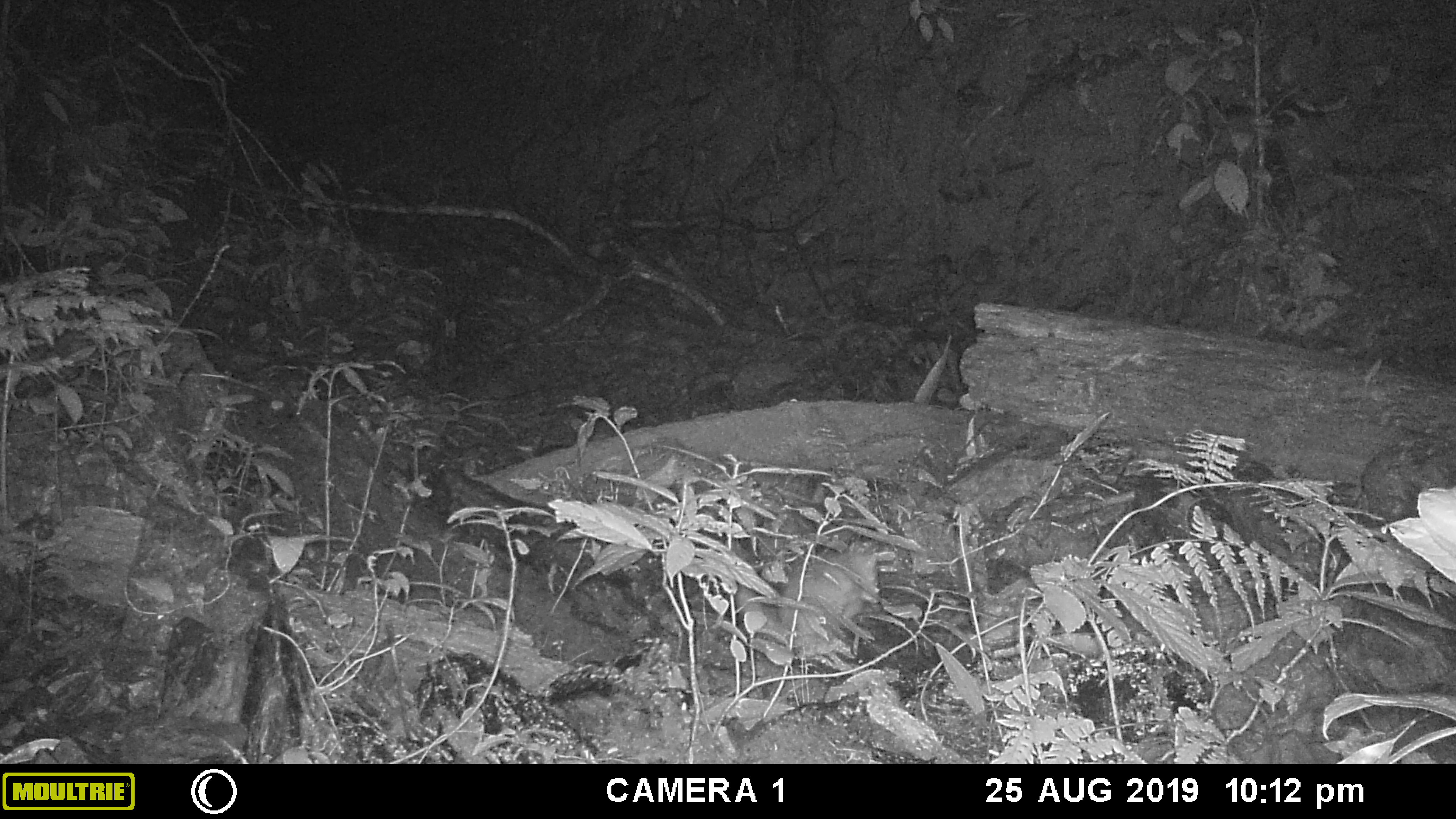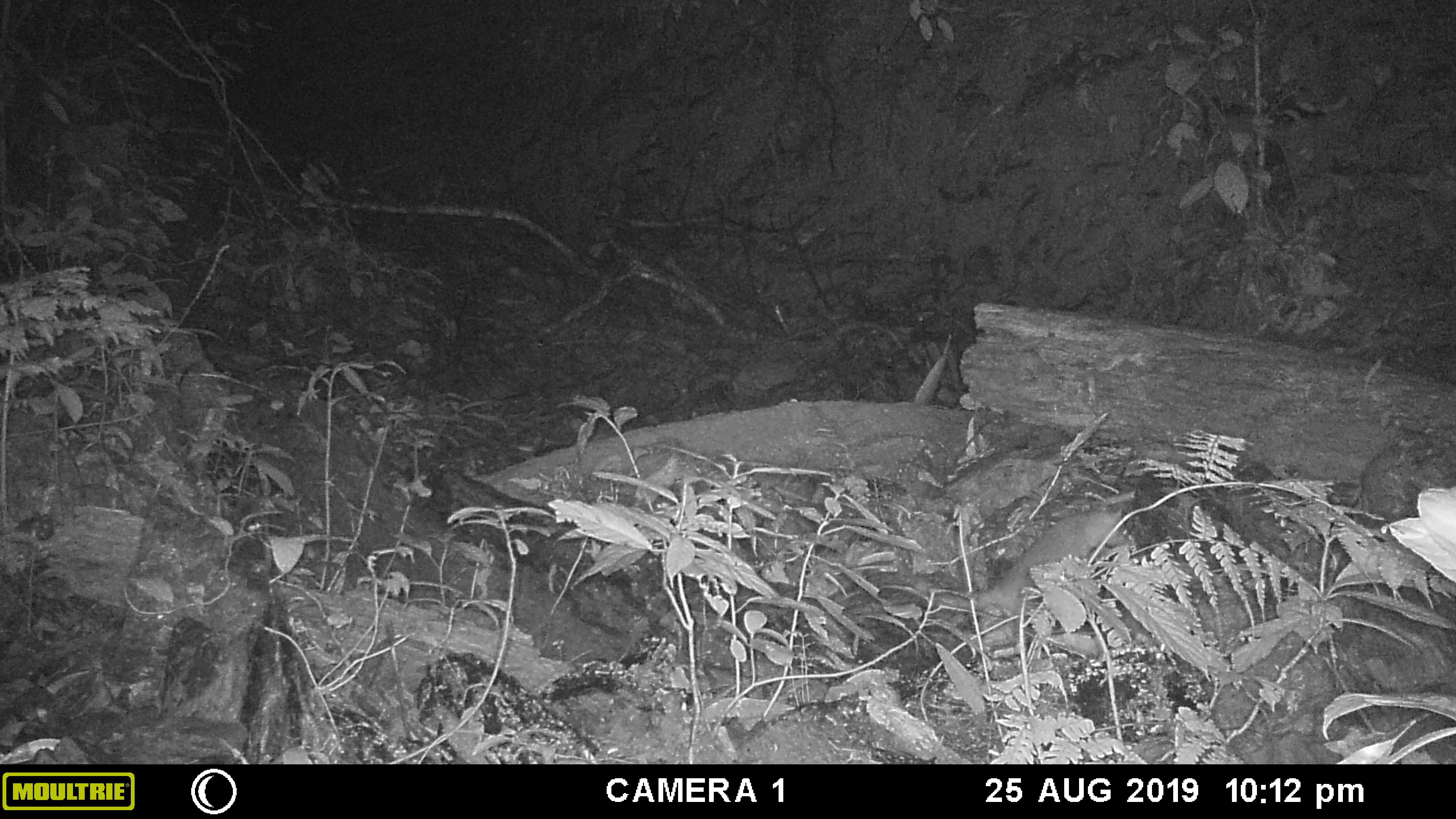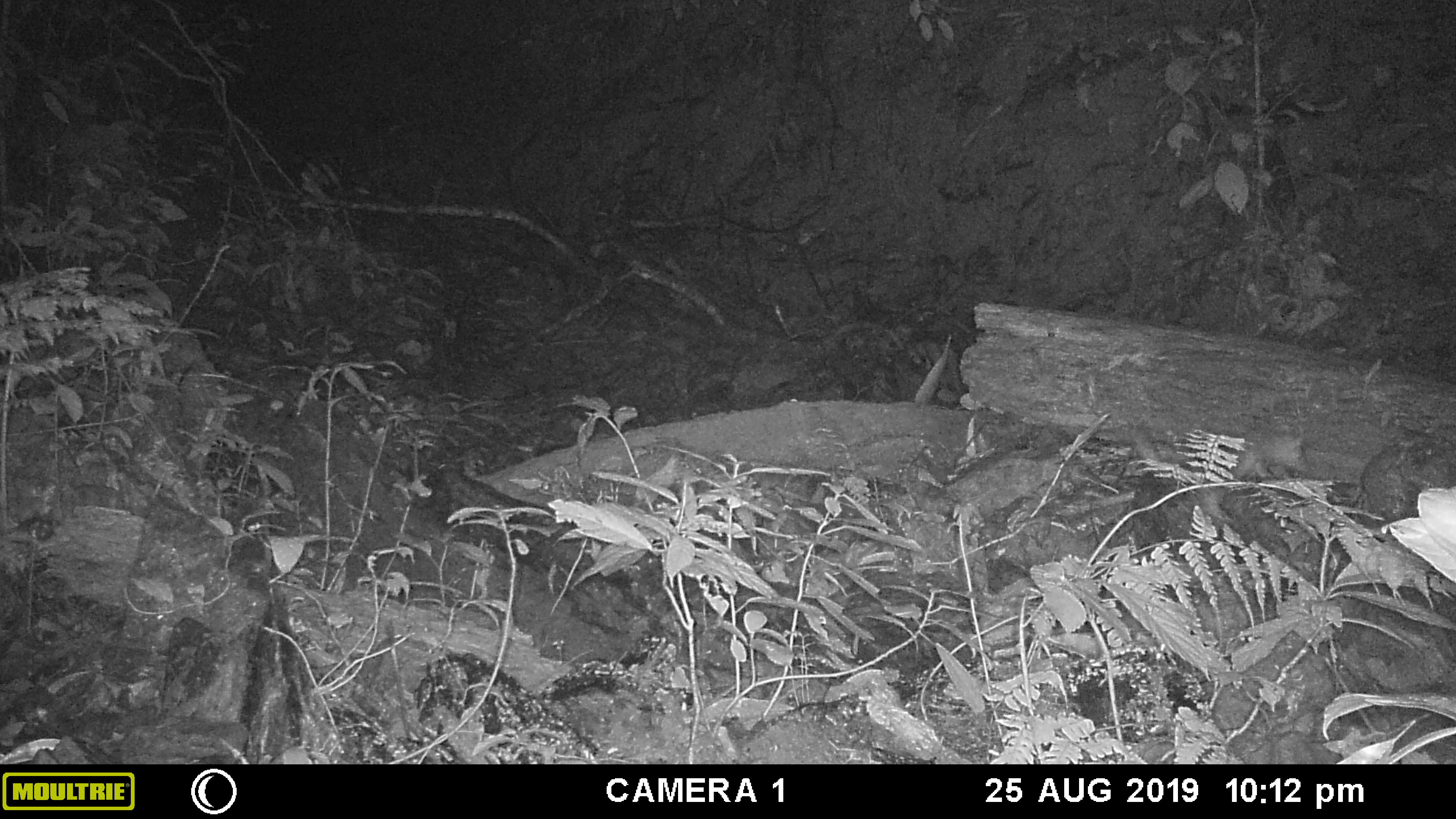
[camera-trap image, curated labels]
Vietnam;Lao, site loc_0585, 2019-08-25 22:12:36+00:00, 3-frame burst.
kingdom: Animalia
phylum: Chordata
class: Mammalia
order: Carnivora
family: Mustelidae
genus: Melogale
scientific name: Melogale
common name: ferret badger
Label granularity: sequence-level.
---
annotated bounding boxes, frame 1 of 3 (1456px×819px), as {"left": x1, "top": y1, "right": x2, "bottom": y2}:
ferret badger: {"left": 735, "top": 541, "right": 882, "bottom": 655}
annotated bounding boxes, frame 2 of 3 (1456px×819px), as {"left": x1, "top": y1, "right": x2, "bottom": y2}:
ferret badger: {"left": 913, "top": 509, "right": 1137, "bottom": 646}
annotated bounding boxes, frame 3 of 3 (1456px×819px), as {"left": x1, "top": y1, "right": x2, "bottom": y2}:
ferret badger: {"left": 1130, "top": 424, "right": 1311, "bottom": 524}